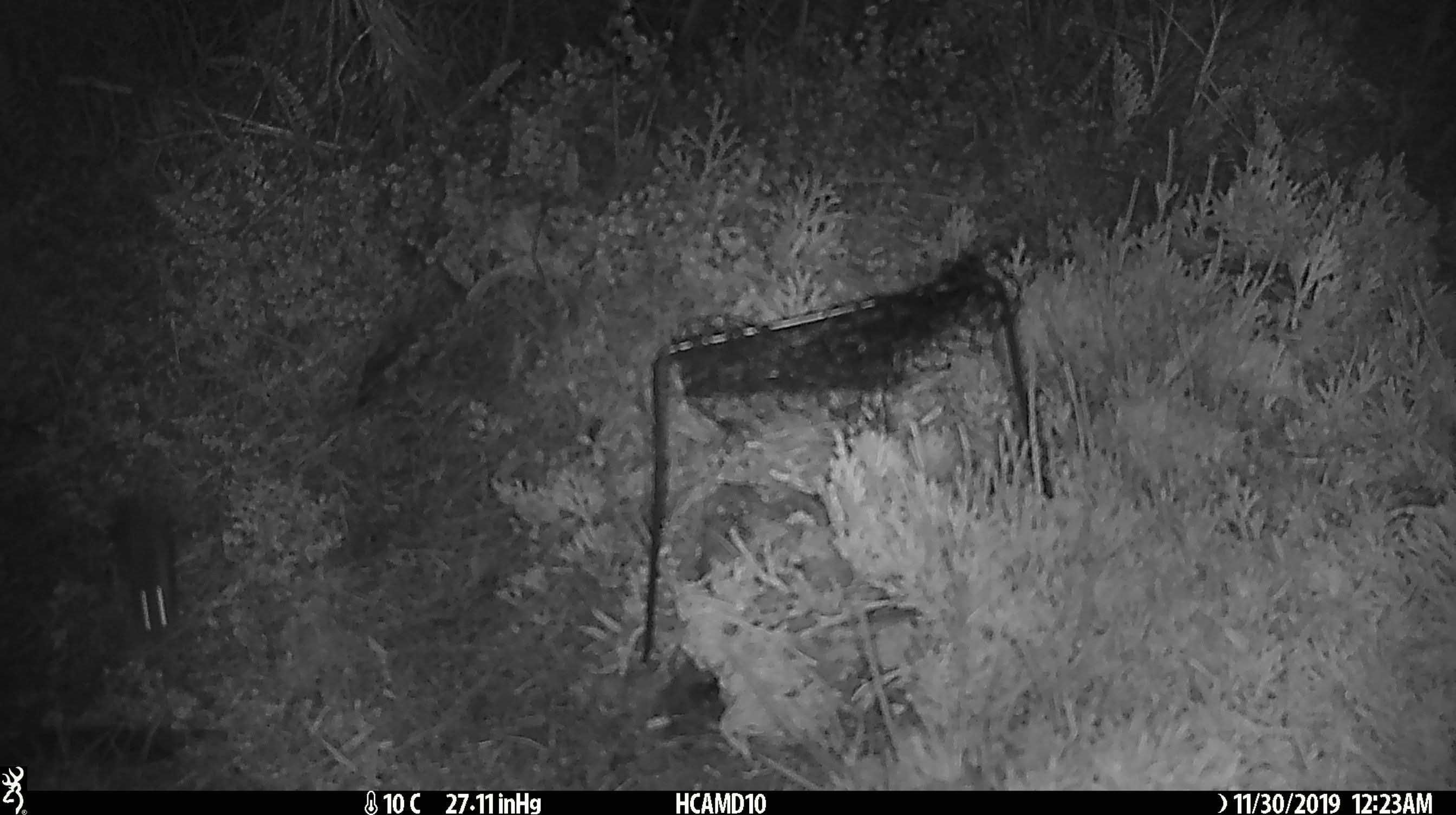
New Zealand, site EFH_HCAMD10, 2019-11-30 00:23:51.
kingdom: Animalia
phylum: Chordata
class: Mammalia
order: Rodentia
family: Muridae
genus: Mus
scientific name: Mus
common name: mouse